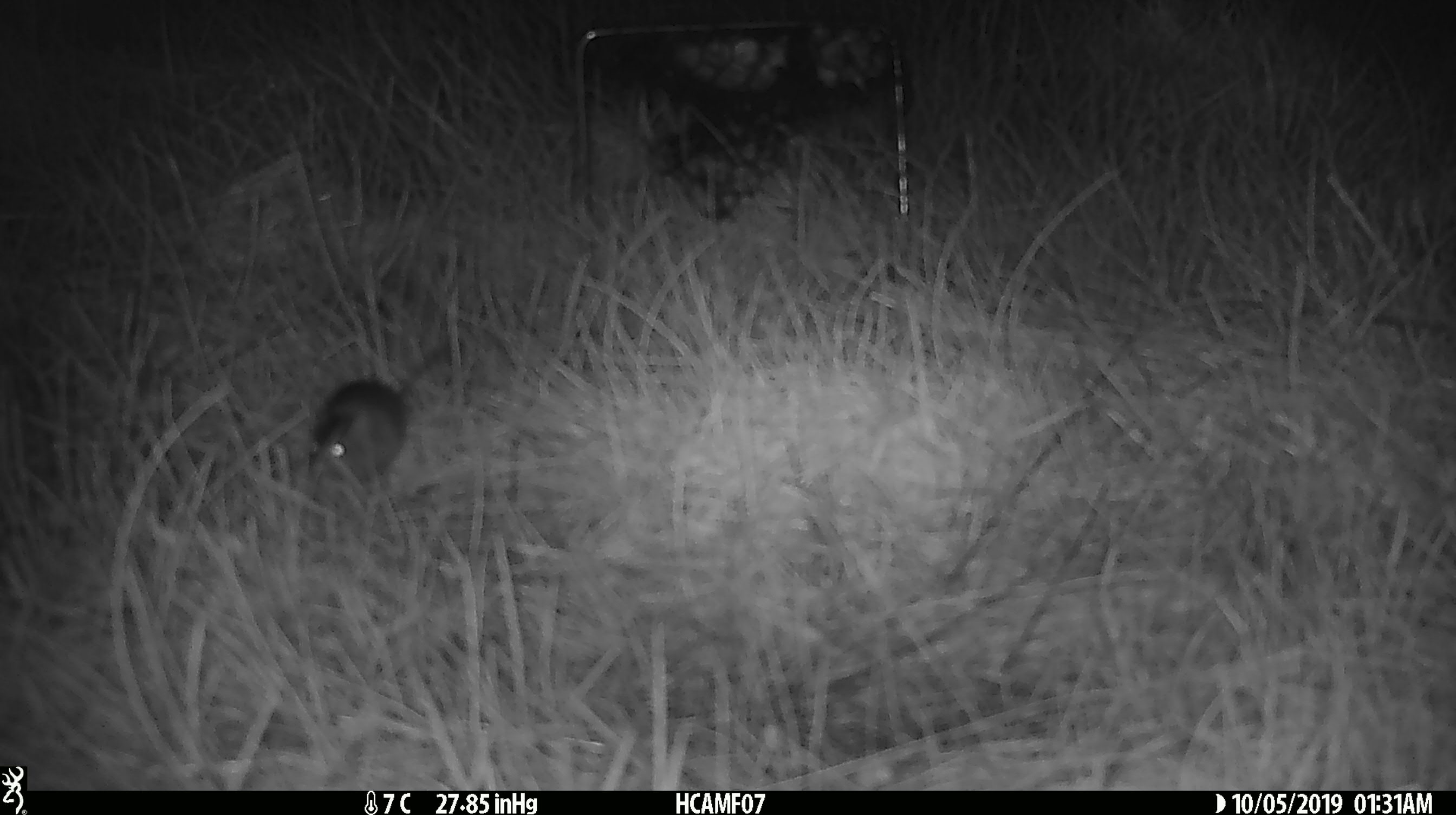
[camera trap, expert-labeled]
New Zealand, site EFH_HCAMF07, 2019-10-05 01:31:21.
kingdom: Animalia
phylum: Chordata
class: Mammalia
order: Rodentia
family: Muridae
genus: Mus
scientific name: Mus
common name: mouse